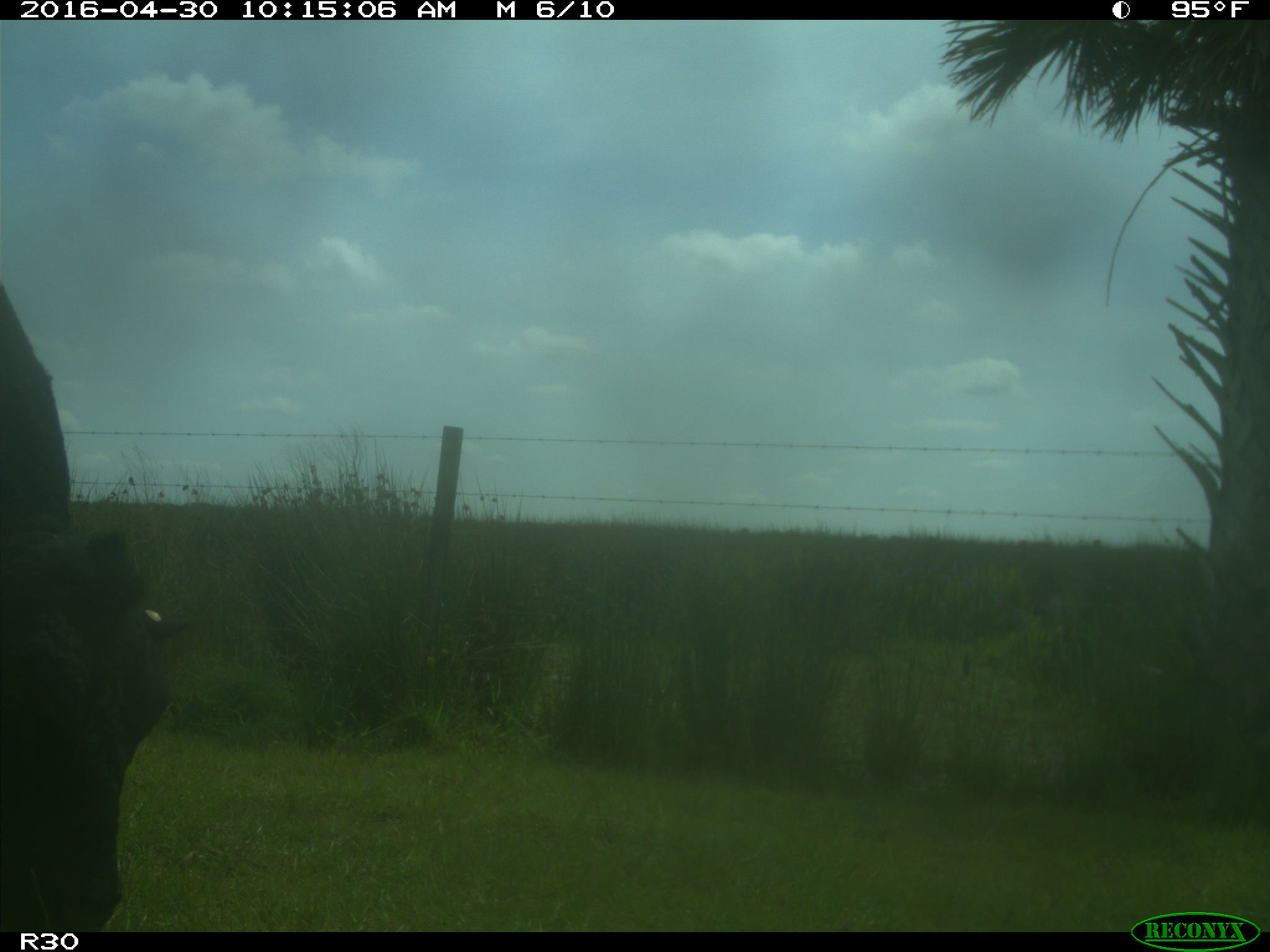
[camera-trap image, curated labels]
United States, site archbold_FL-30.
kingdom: Animalia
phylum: Chordata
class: Mammalia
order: Artiodactyla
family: Bovidae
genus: Bos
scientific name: Bos taurus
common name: domestic cow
Bos taurus (domestic cow).